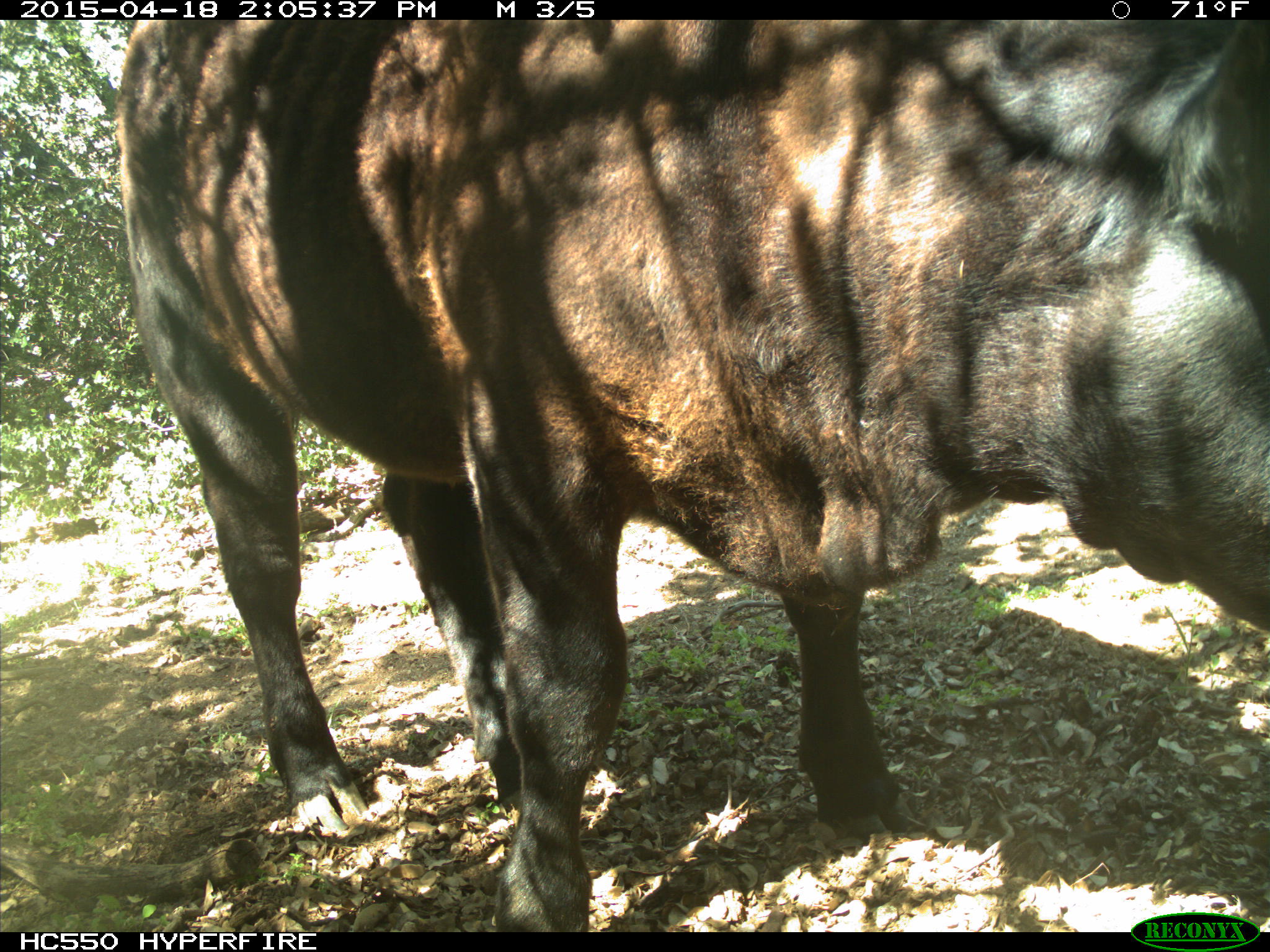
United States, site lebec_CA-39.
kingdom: Animalia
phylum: Chordata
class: Mammalia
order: Artiodactyla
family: Bovidae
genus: Bos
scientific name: Bos taurus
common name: domestic cow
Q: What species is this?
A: Bos taurus (domestic cow).